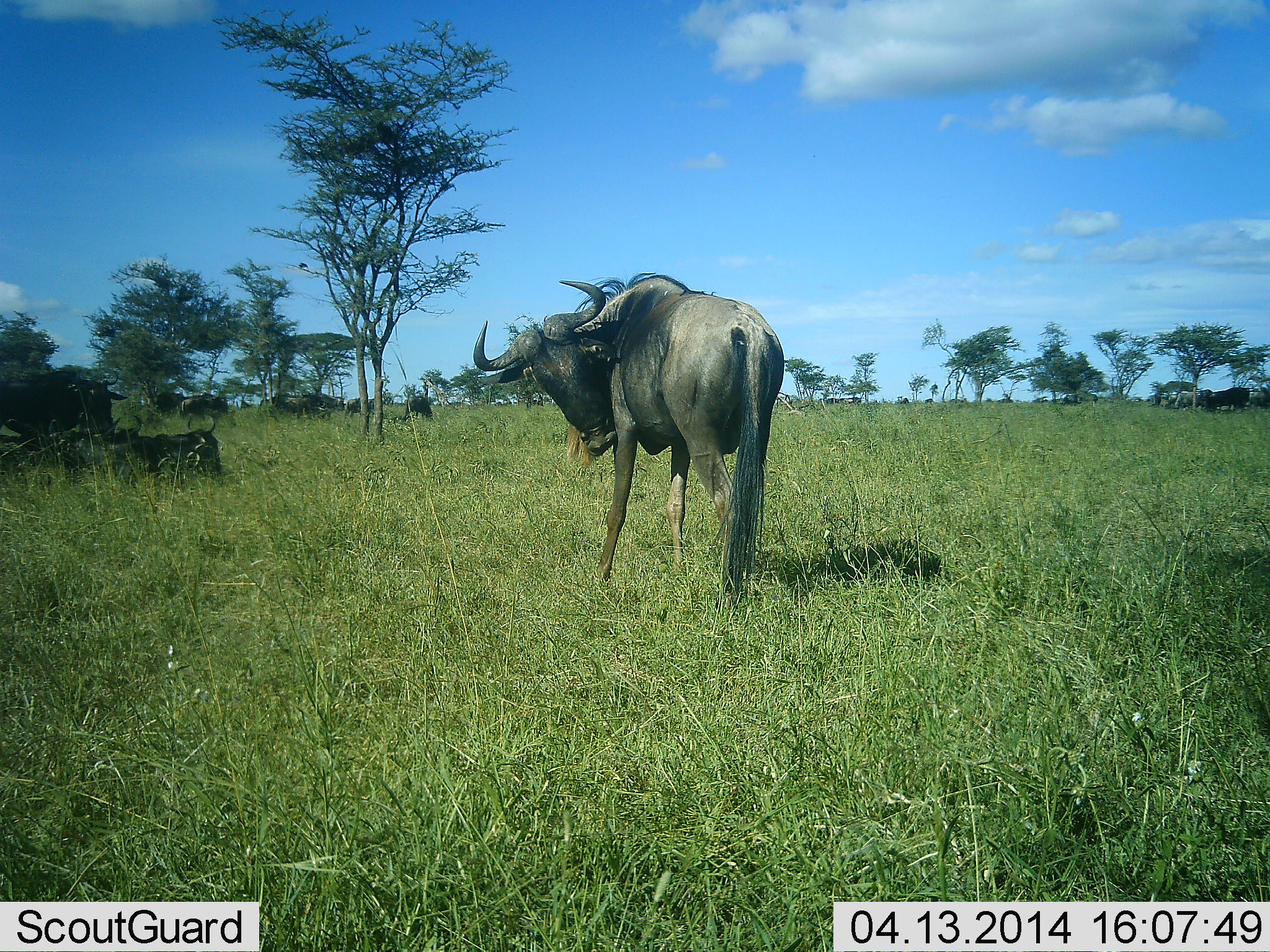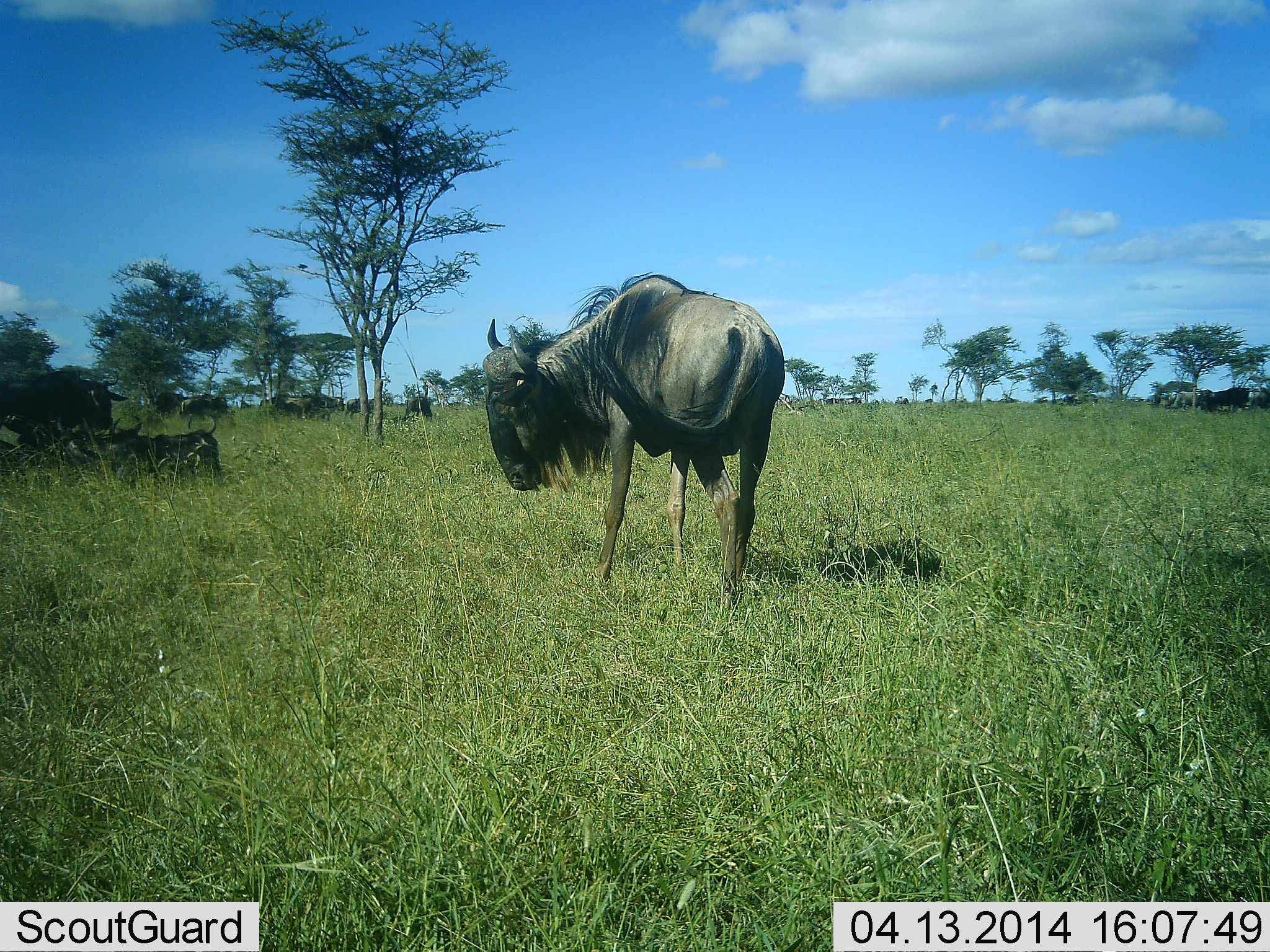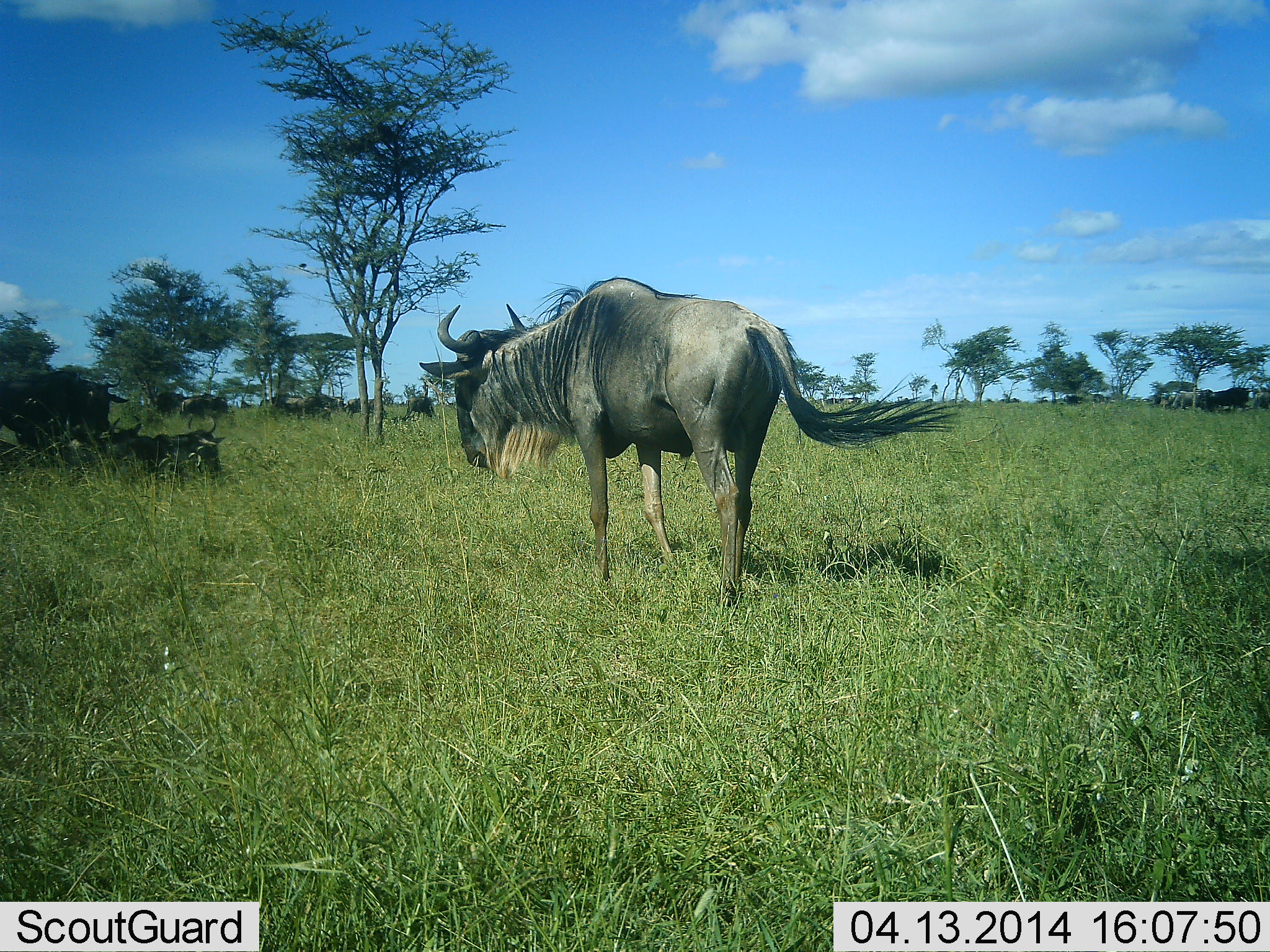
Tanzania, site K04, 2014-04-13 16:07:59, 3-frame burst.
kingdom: Animalia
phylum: Chordata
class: Mammalia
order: Artiodactyla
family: Bovidae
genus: Connochaetes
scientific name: Connochaetes taurinus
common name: blue wildebeest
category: wildebeest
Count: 10.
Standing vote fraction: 100%.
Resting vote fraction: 70%.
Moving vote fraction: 10%.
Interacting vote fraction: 0%.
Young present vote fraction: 0%.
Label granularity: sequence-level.